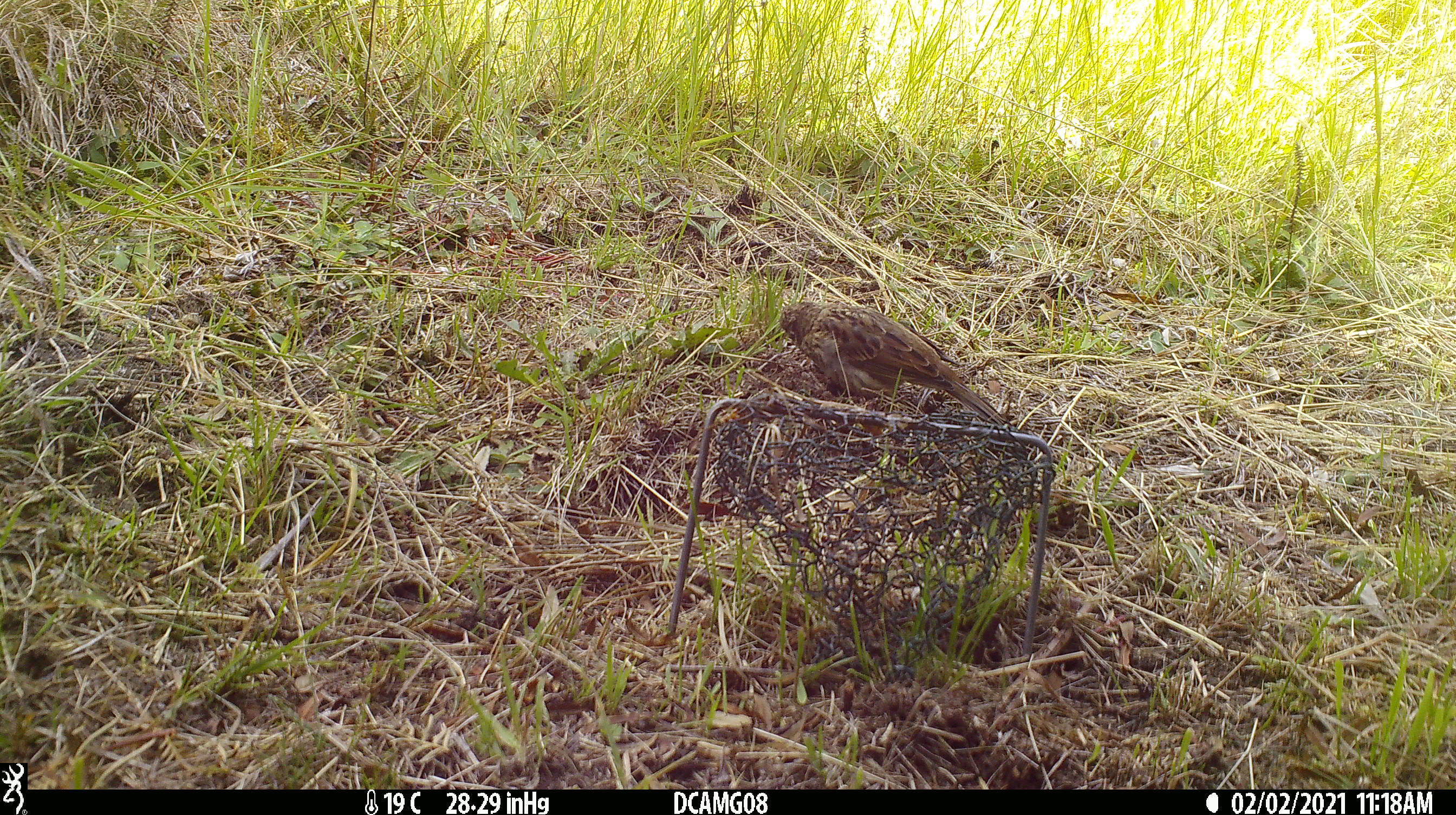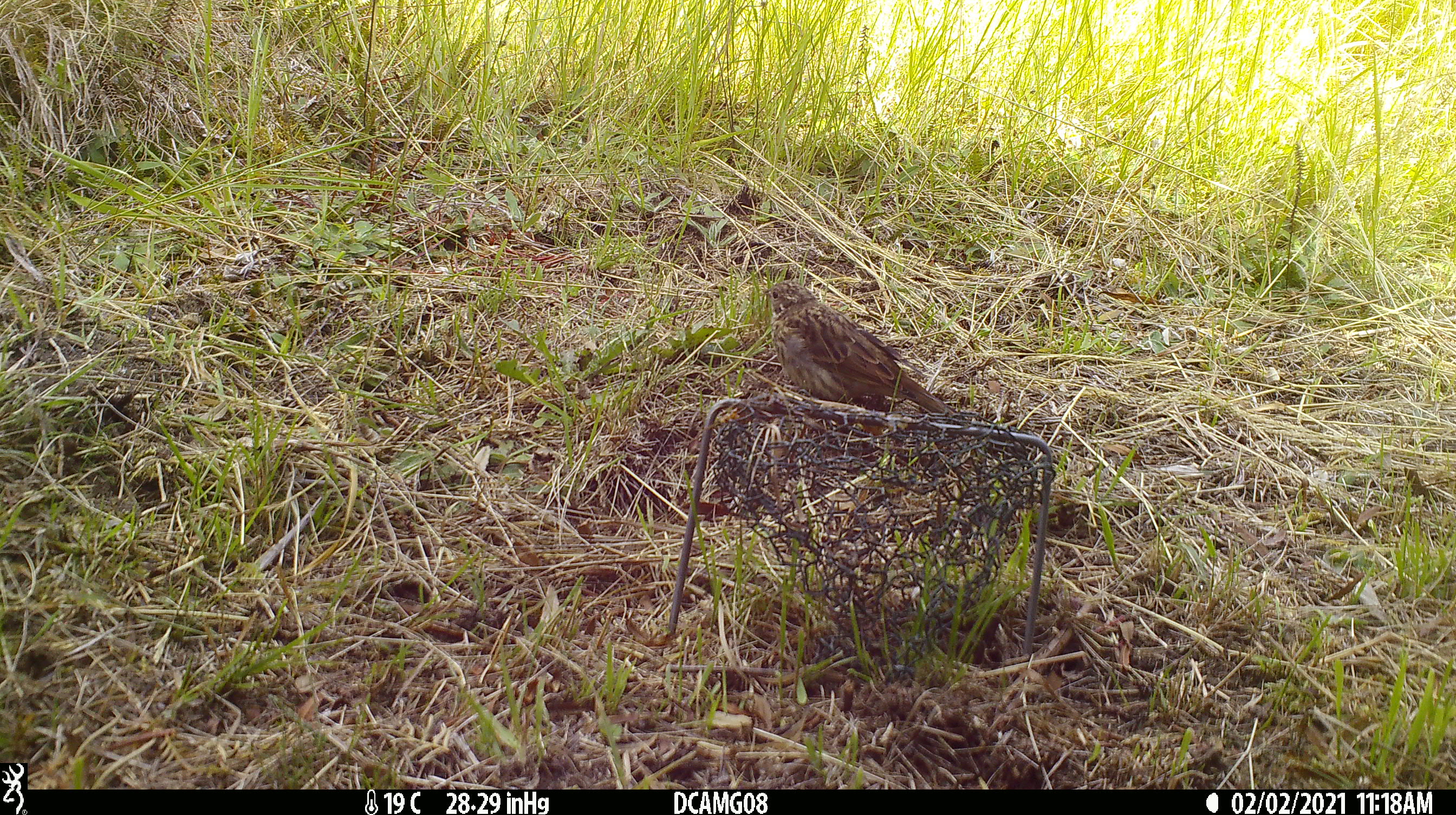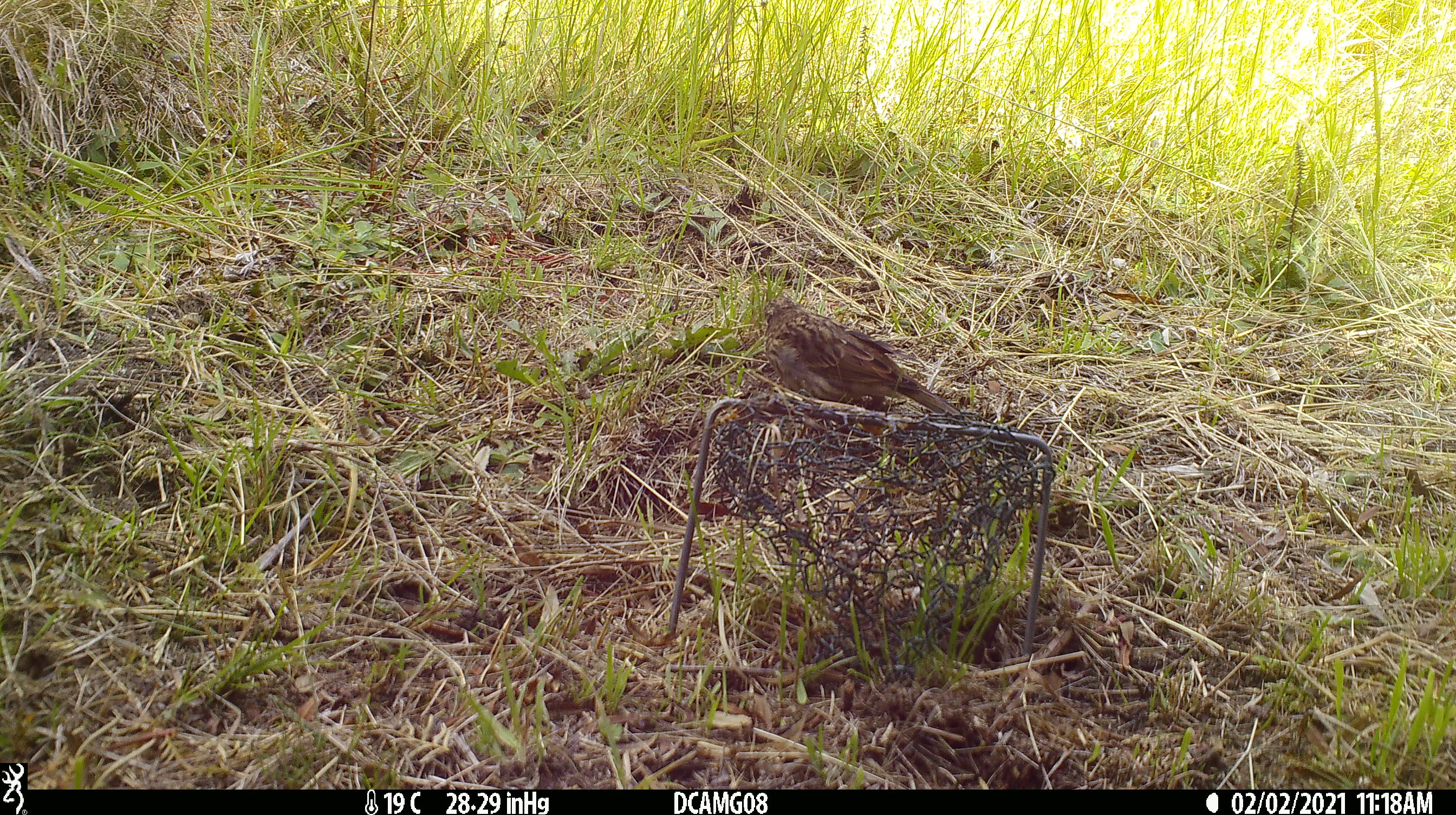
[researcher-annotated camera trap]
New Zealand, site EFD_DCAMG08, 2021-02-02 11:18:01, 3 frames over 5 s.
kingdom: Animalia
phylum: Chordata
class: Aves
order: Passeriformes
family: Emberizidae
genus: Emberiza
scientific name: Emberiza citrinella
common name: yellowhammer